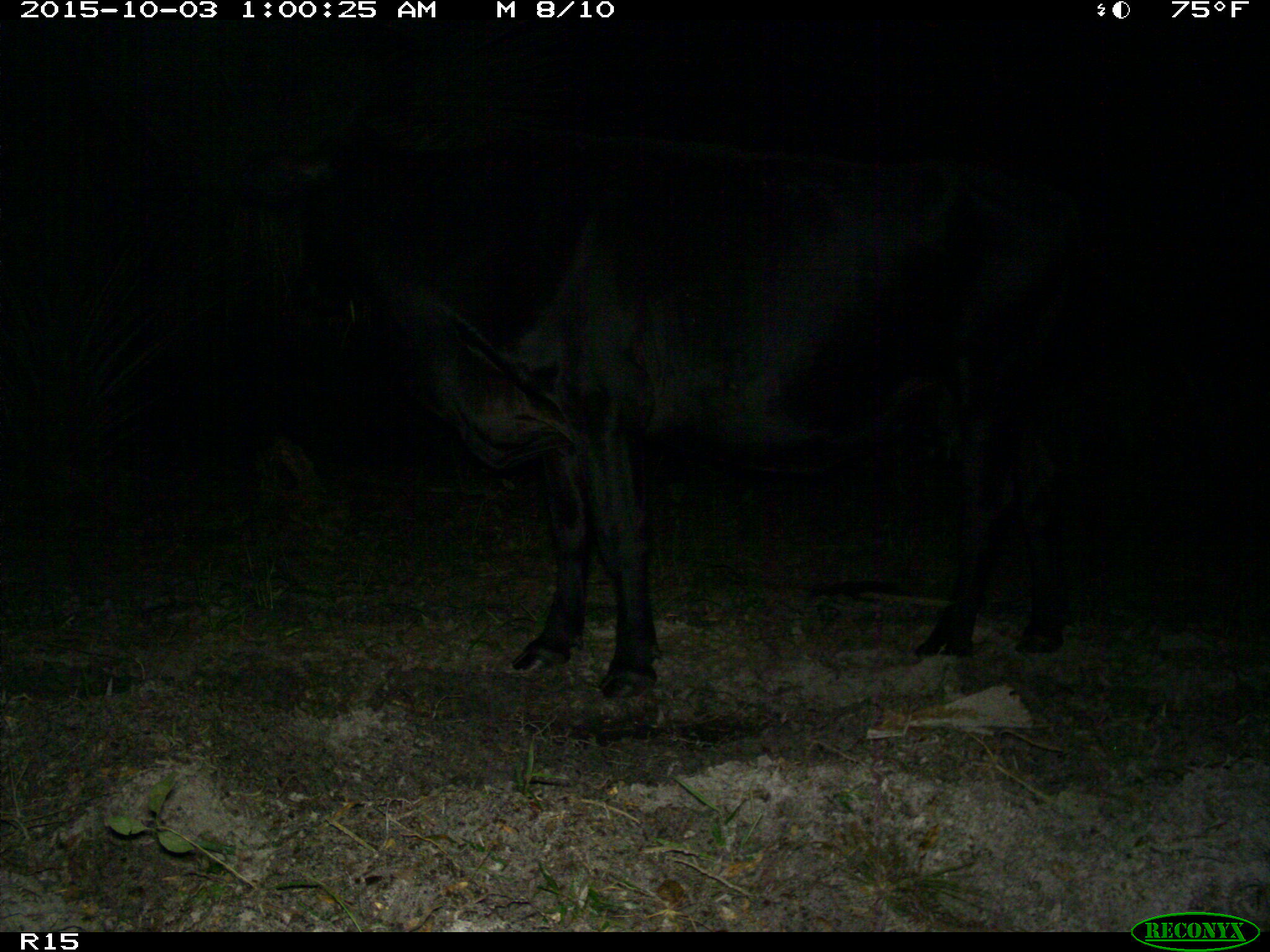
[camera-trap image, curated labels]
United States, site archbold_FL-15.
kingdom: Animalia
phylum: Chordata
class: Mammalia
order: Artiodactyla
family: Bovidae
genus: Bos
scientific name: Bos taurus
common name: domestic cow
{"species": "Bos taurus (domestic cow)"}